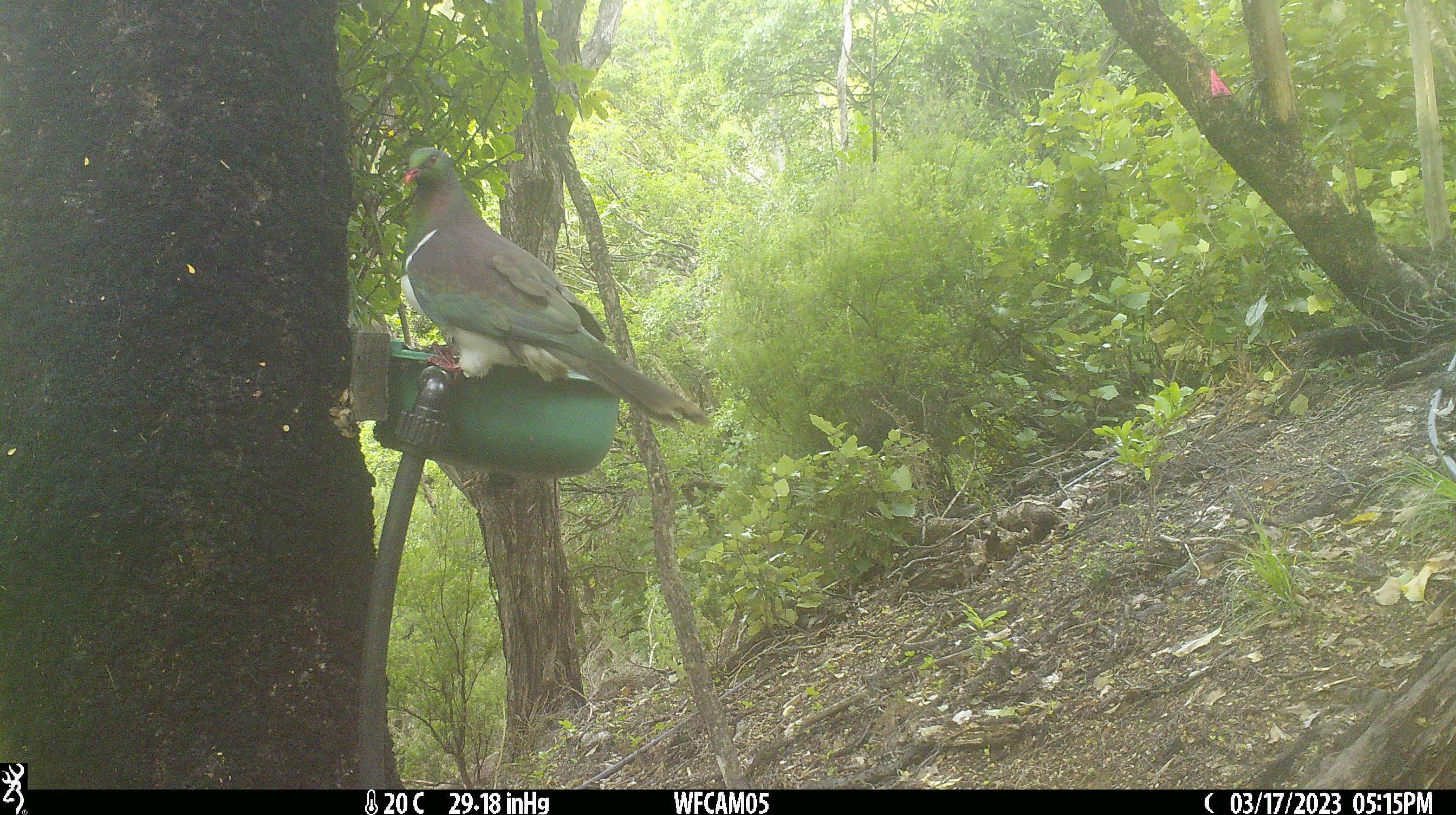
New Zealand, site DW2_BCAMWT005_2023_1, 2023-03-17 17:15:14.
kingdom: Animalia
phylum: Chordata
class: Aves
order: Columbiformes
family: Columbidae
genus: Hemiphaga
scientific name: Hemiphaga novaeseelandiae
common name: new zealand pigeon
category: kereru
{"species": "kereru (new zealand pigeon) (Hemiphaga novaeseelandiae)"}